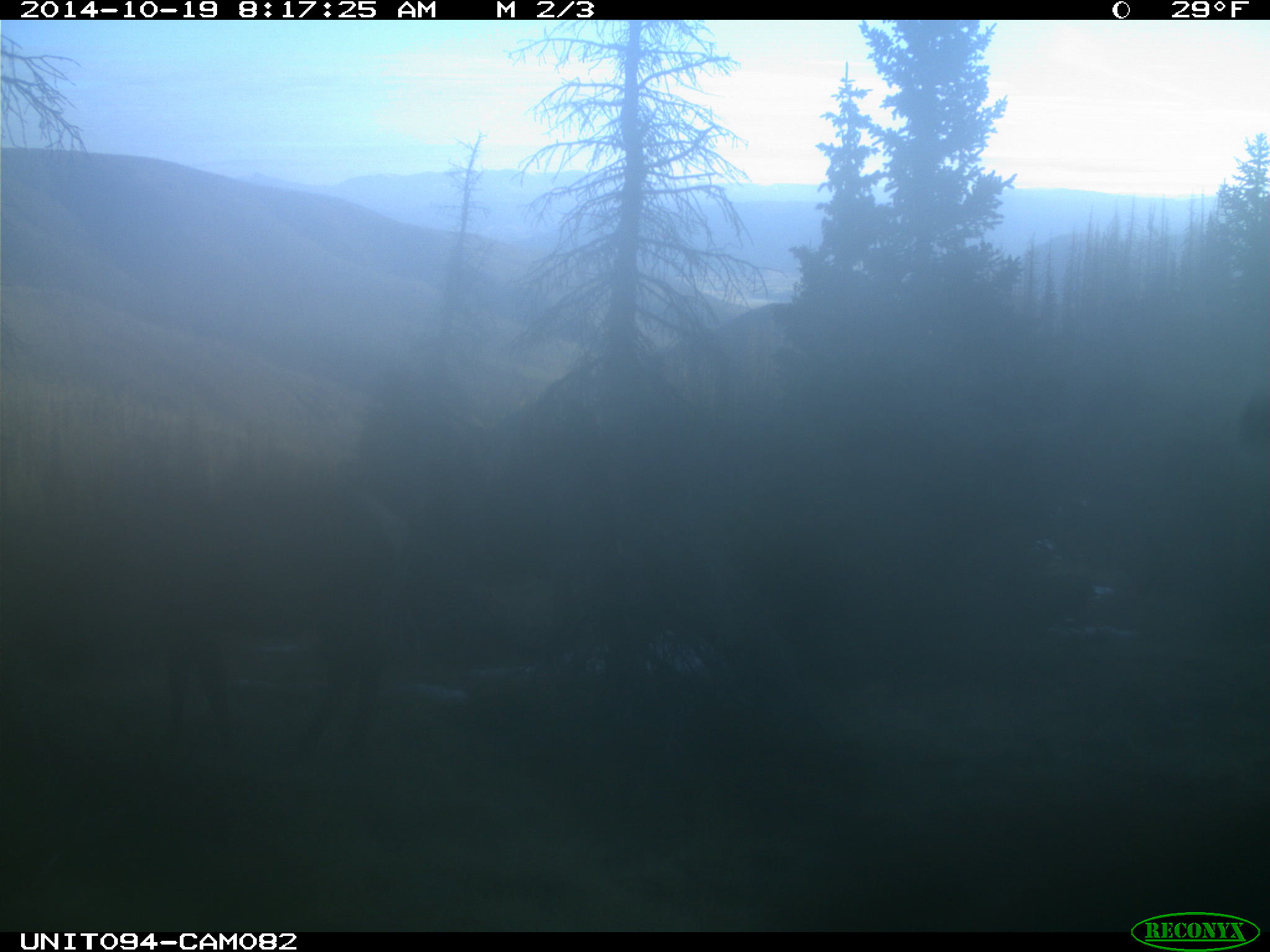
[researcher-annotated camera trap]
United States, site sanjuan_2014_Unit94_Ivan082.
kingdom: Animalia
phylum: Chordata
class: Mammalia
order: Artiodactyla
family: Cervidae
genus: Cervus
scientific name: Cervus elaphus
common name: red deer